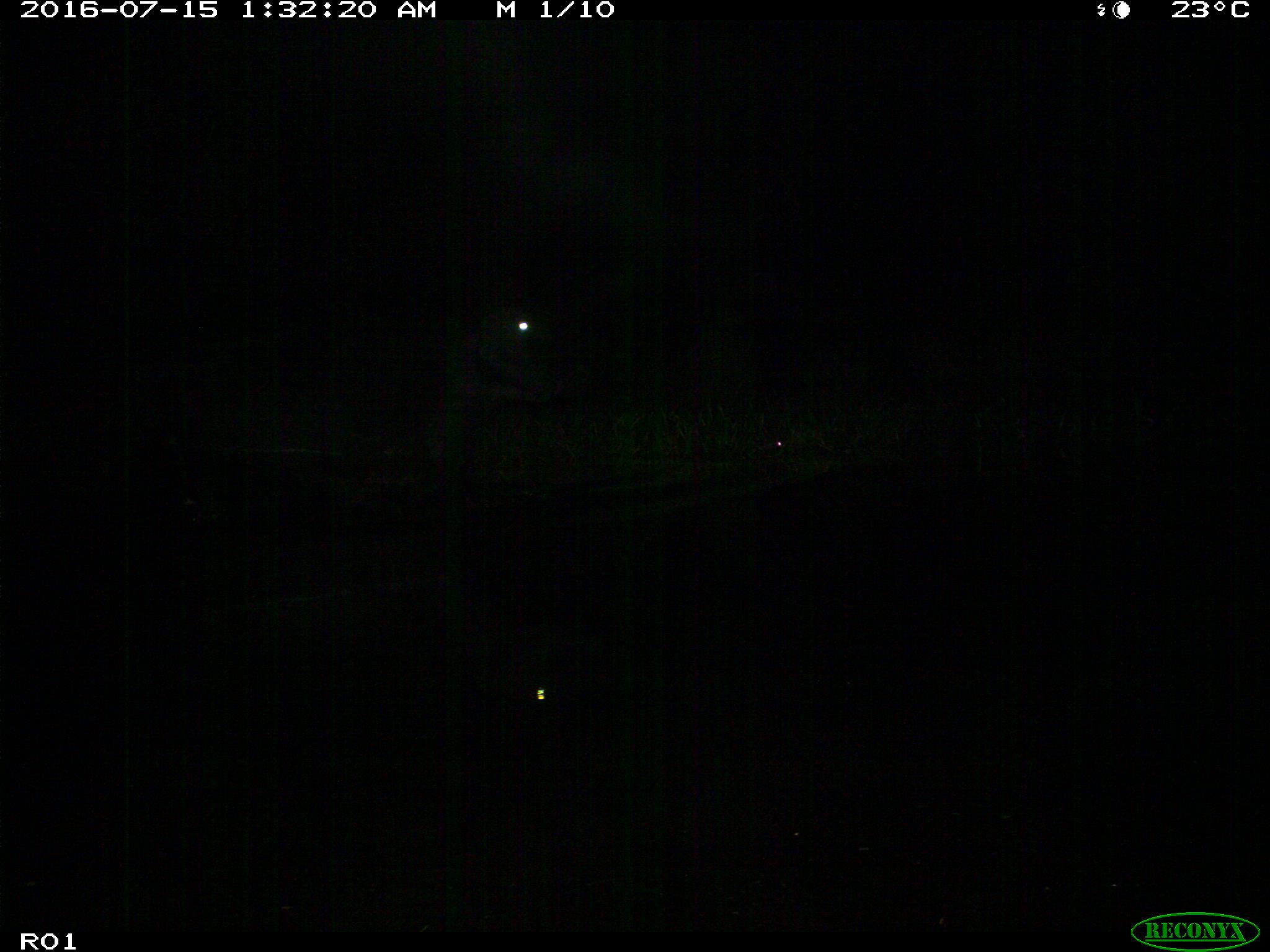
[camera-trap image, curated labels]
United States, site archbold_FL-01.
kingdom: Animalia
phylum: Chordata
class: Mammalia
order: Artiodactyla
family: Bovidae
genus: Bos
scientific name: Bos taurus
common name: domestic cow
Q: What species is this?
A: Bos taurus (domestic cow).